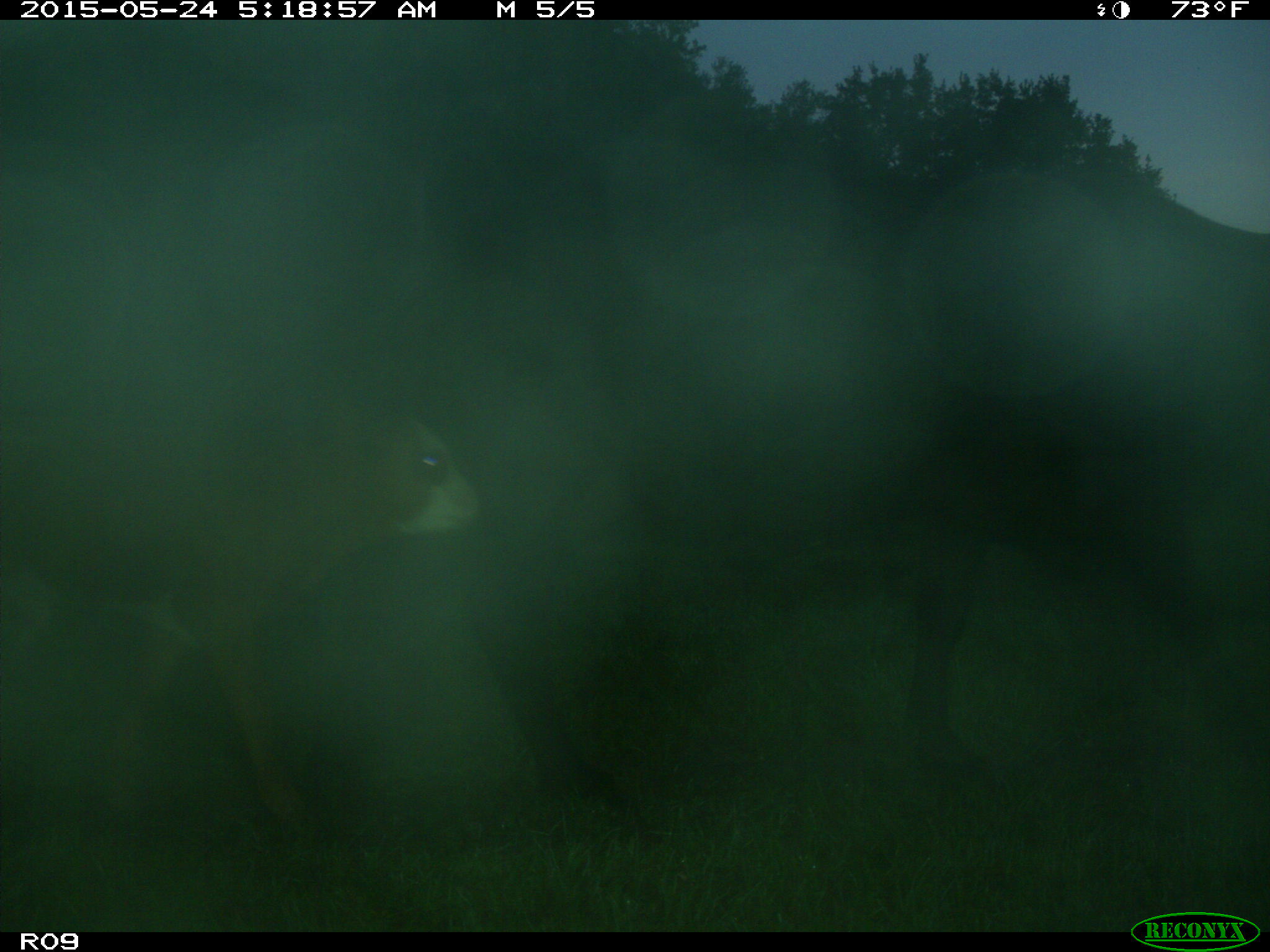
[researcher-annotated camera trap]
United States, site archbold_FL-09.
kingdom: Animalia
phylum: Chordata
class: Mammalia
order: Artiodactyla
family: Bovidae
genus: Bos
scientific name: Bos taurus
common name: domestic cow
Bos taurus (domestic cow).